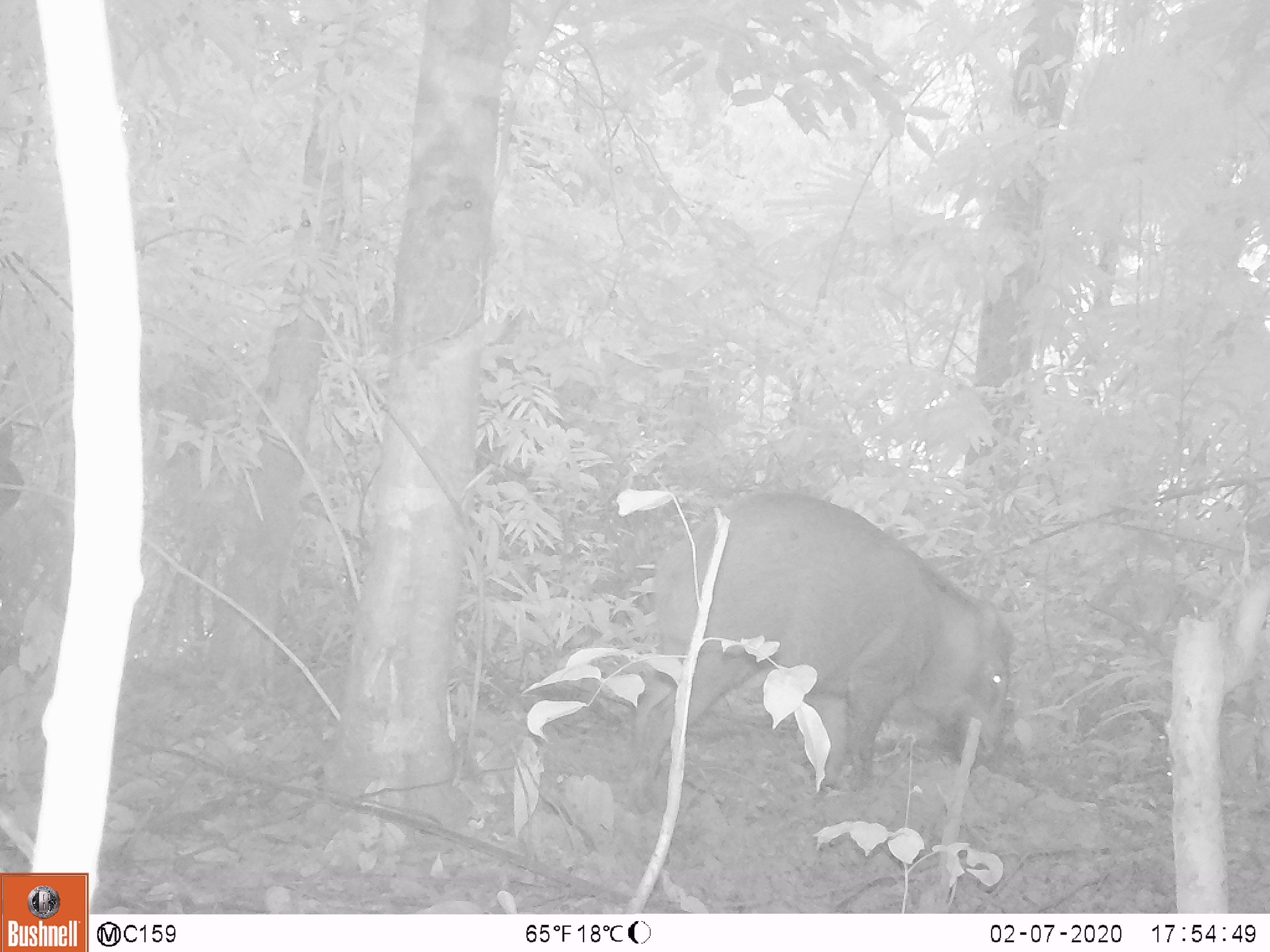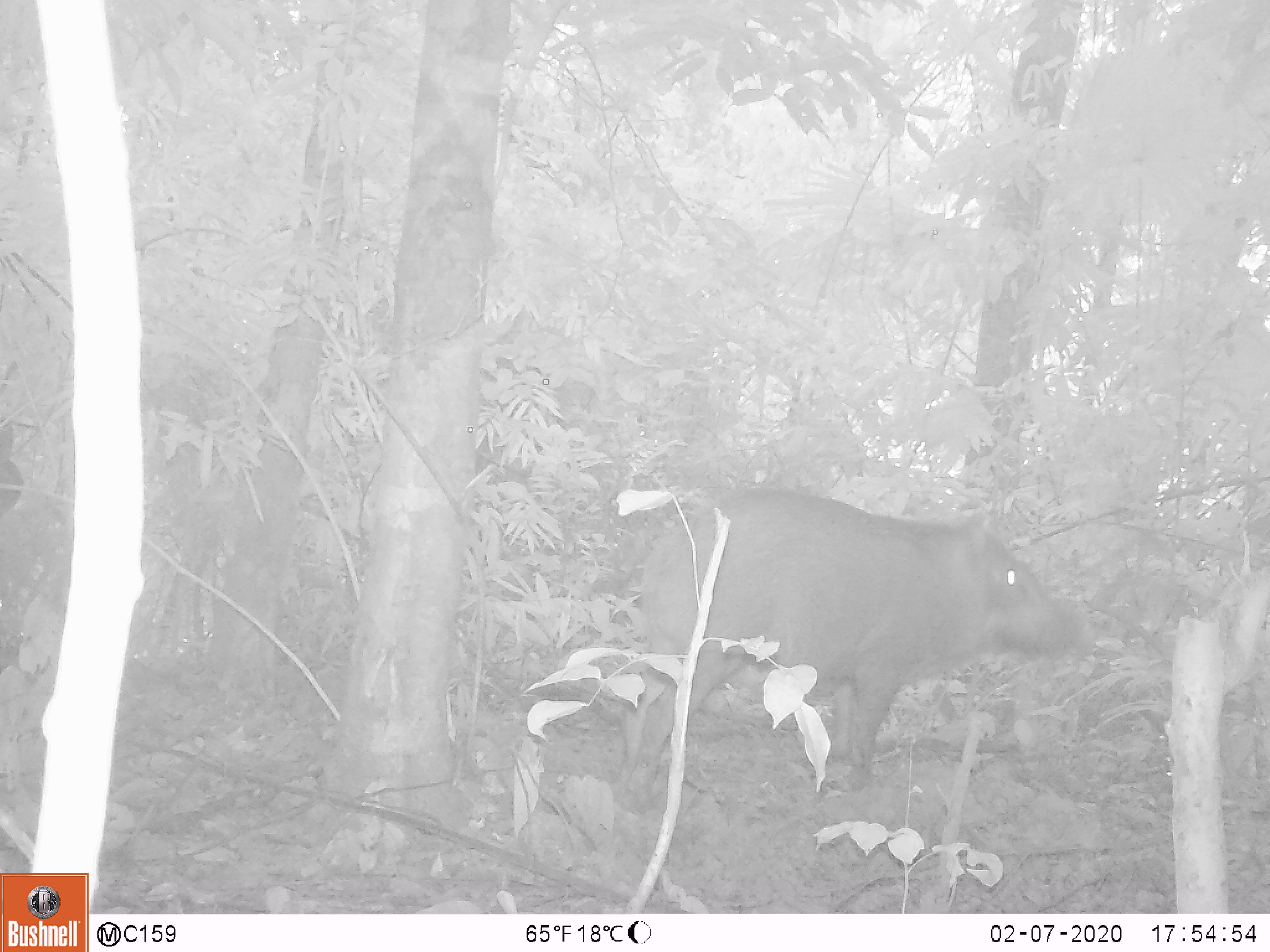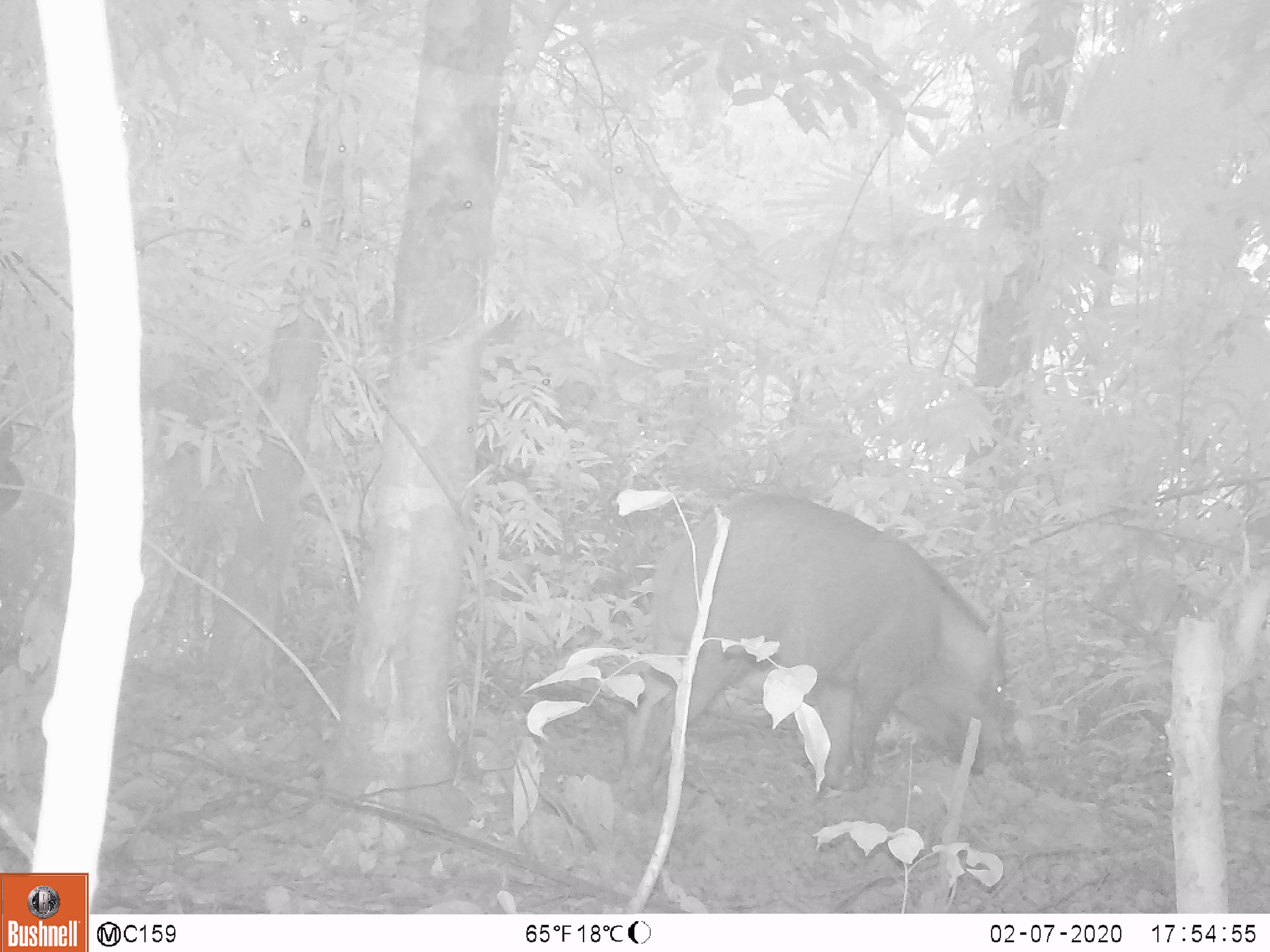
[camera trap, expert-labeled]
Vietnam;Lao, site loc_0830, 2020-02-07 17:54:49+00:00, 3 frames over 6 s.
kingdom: Animalia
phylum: Chordata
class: Mammalia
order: Artiodactyla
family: Suidae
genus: Sus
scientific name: Sus scrofa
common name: eurasian wild pig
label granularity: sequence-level